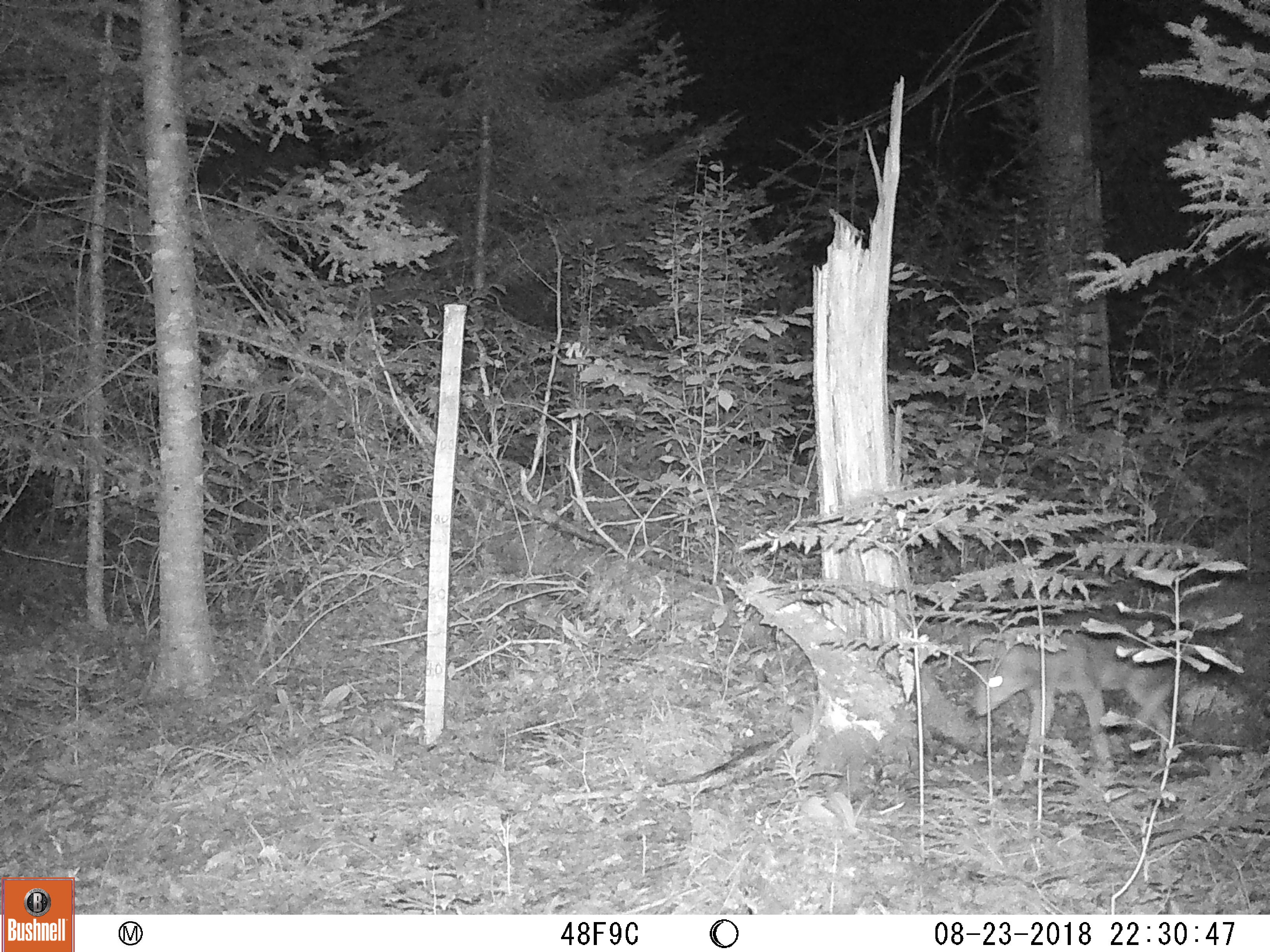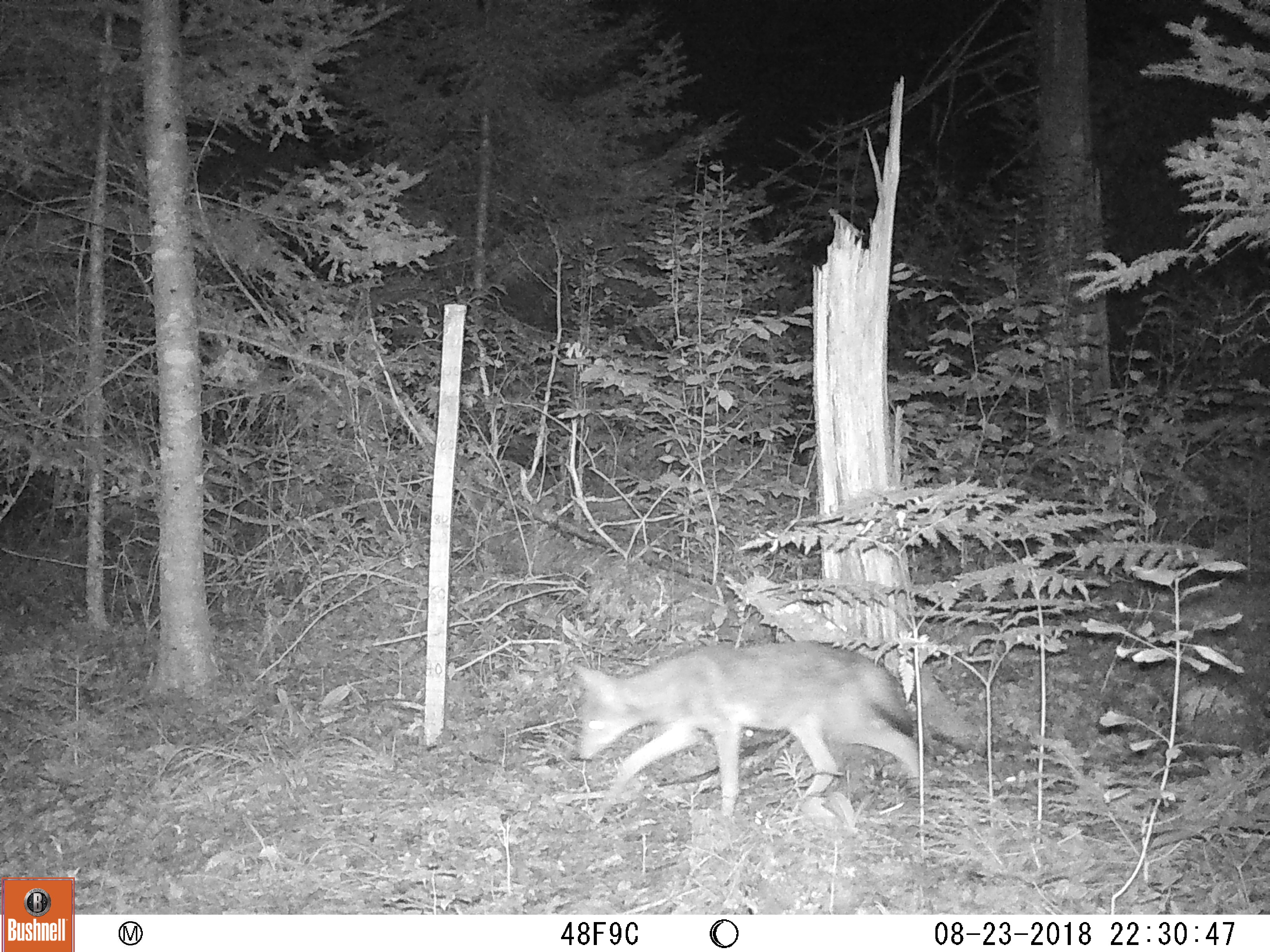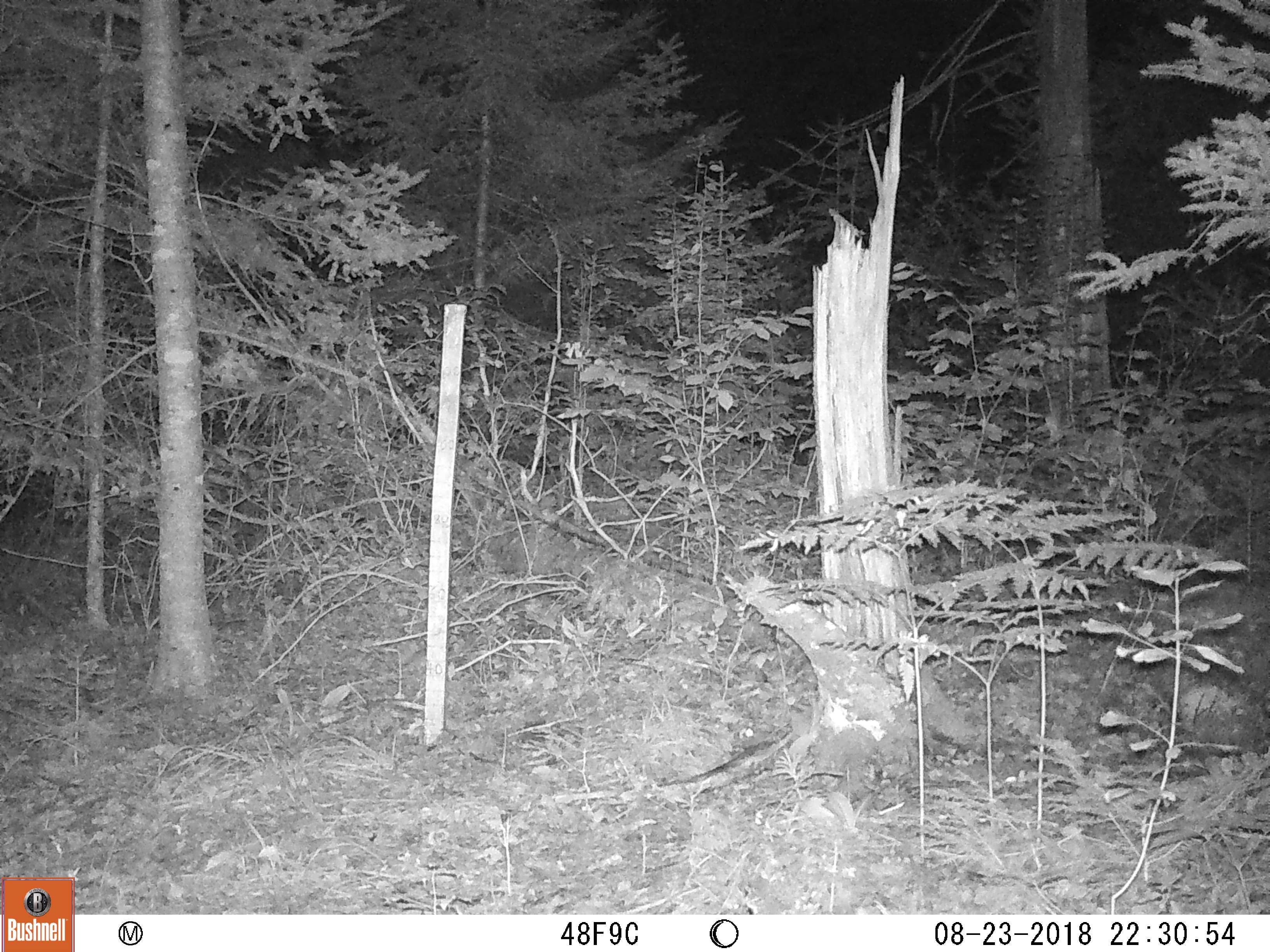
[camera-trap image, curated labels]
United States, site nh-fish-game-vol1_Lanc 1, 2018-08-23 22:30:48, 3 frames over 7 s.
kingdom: Animalia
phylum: Chordata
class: Mammalia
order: Carnivora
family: Canidae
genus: Canis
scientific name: Canis latrans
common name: coyote